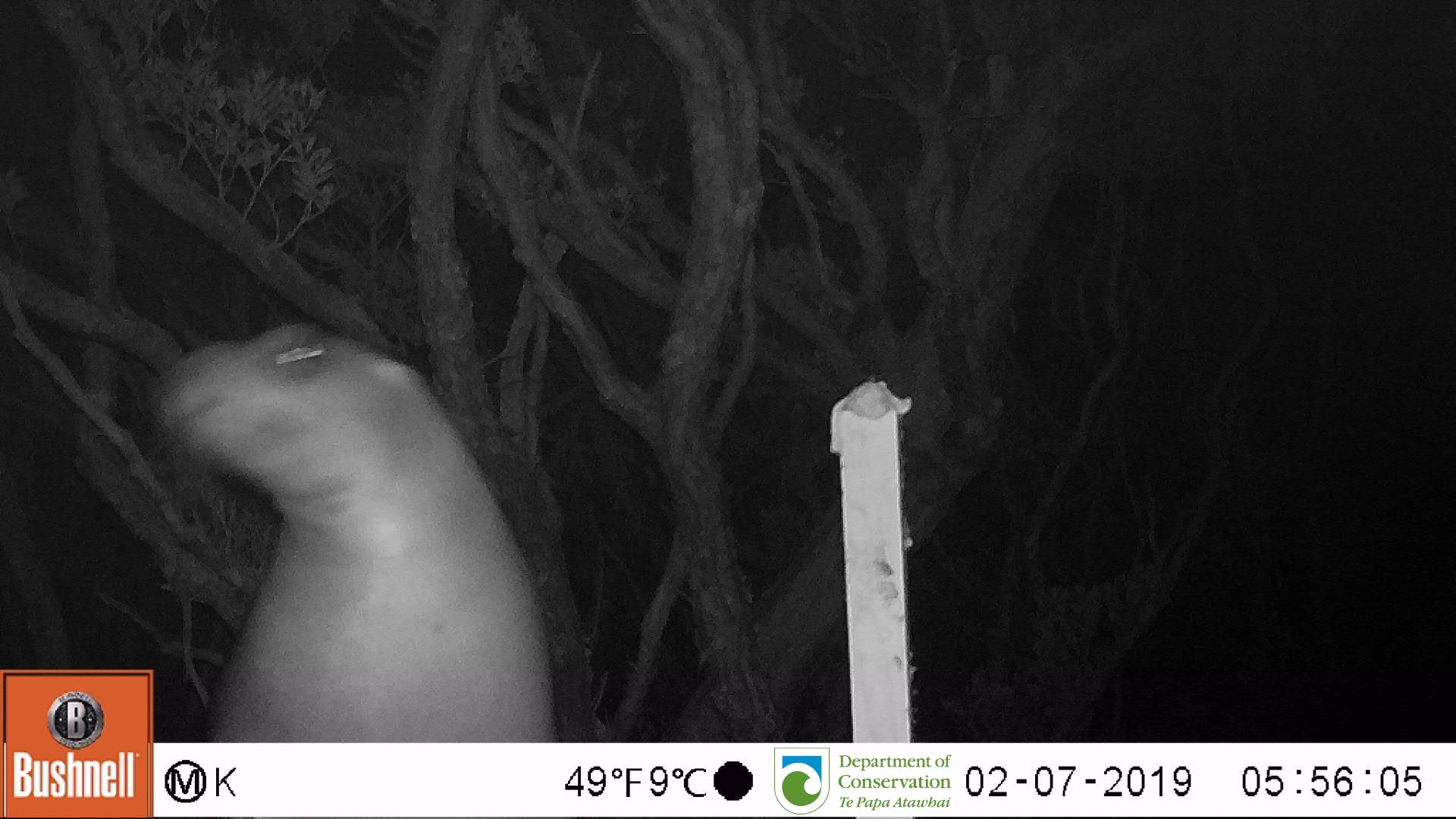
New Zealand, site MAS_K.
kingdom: Animalia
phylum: Chordata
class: Mammalia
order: Carnivora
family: Otariidae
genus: Phocarctos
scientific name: Phocarctos hookeri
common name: new zealand sea lion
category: sealion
Sealion (new zealand sea lion) (Phocarctos hookeri).